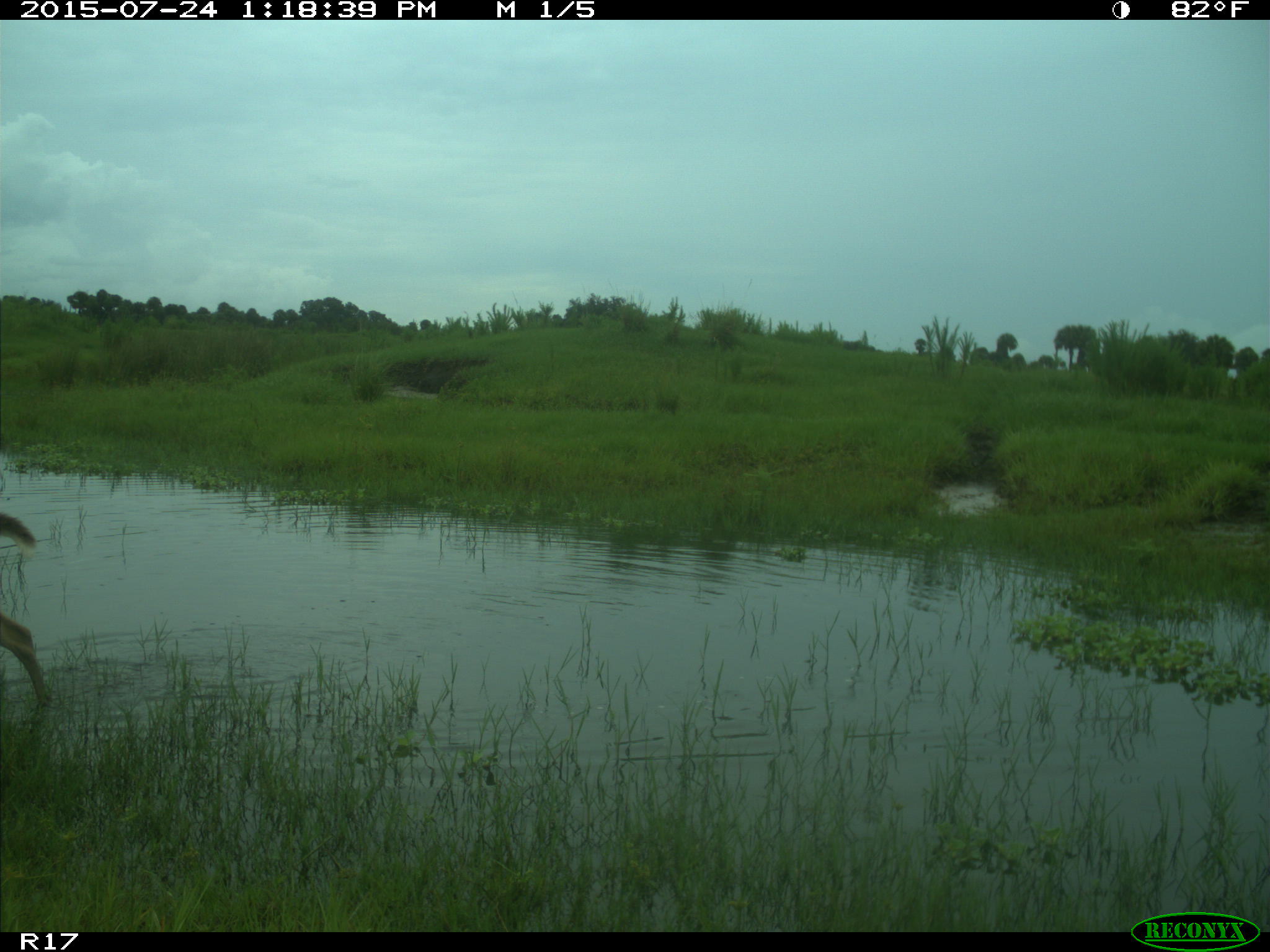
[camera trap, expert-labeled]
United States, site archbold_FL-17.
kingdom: Animalia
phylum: Chordata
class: Mammalia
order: Artiodactyla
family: Cervidae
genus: Odocoileus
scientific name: Odocoileus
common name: deer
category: unidentified deer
Unidentified deer (deer) (Odocoileus).